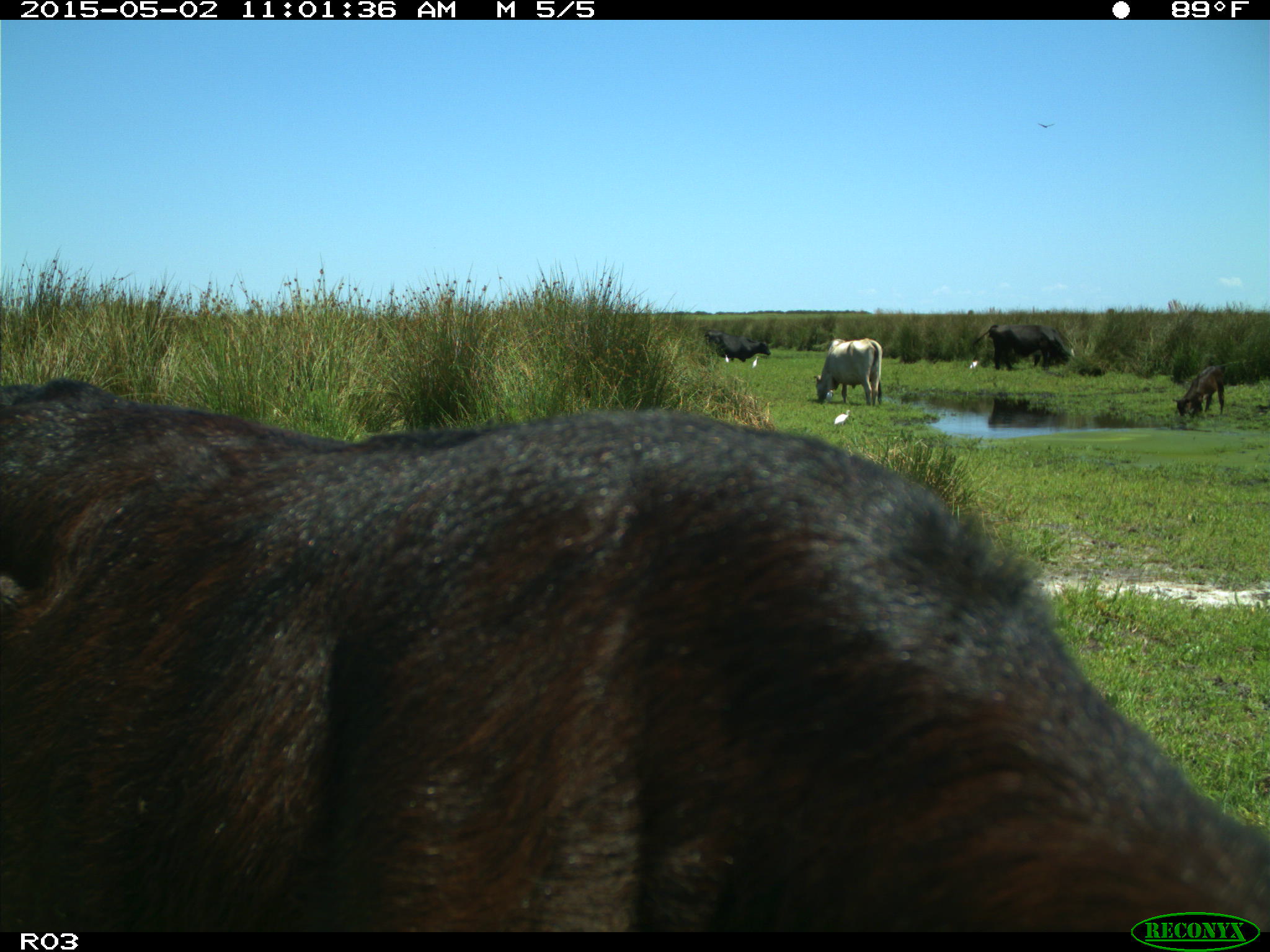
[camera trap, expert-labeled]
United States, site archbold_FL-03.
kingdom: Animalia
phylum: Chordata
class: Mammalia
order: Artiodactyla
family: Bovidae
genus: Bos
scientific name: Bos taurus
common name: domestic cow